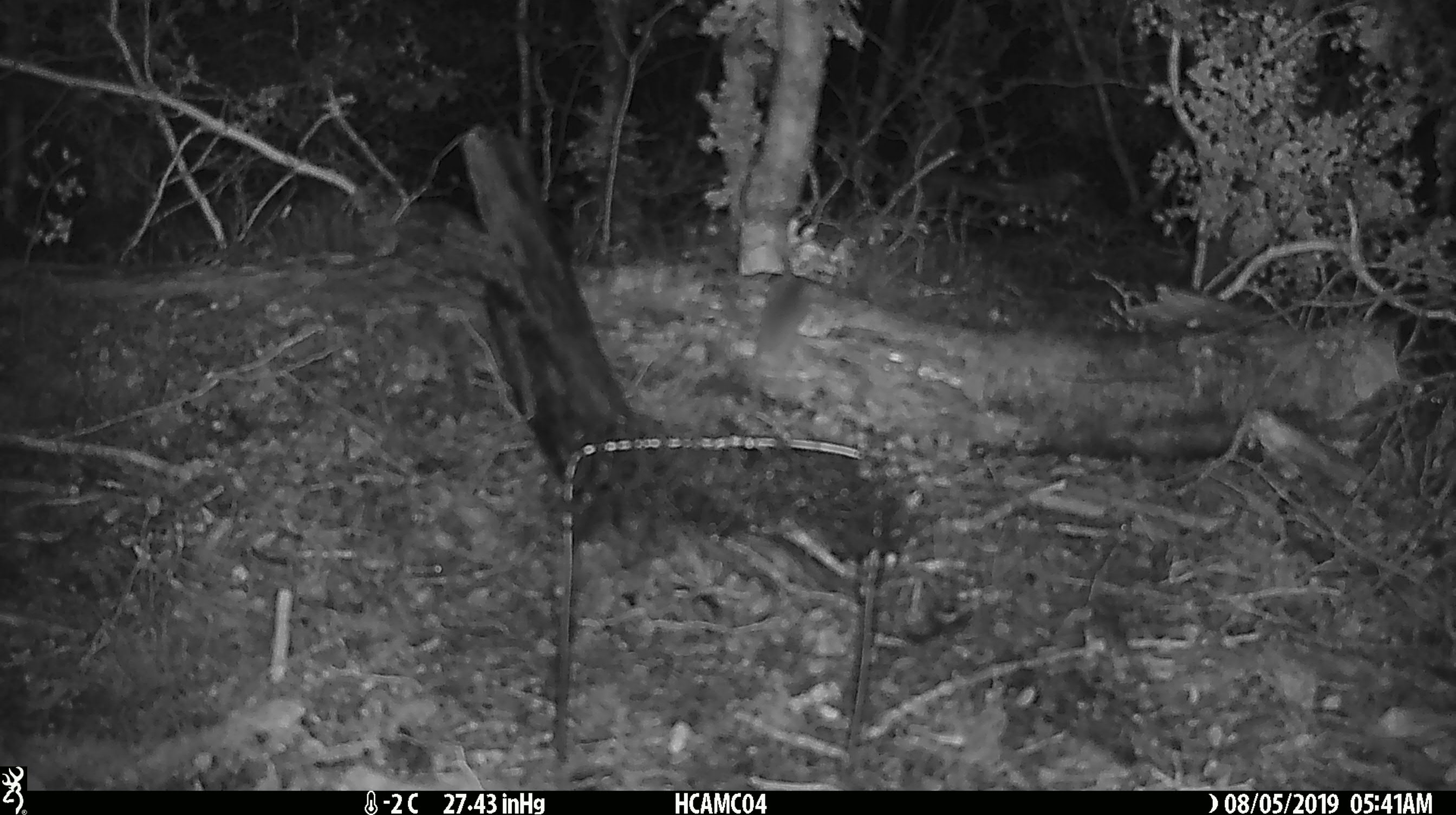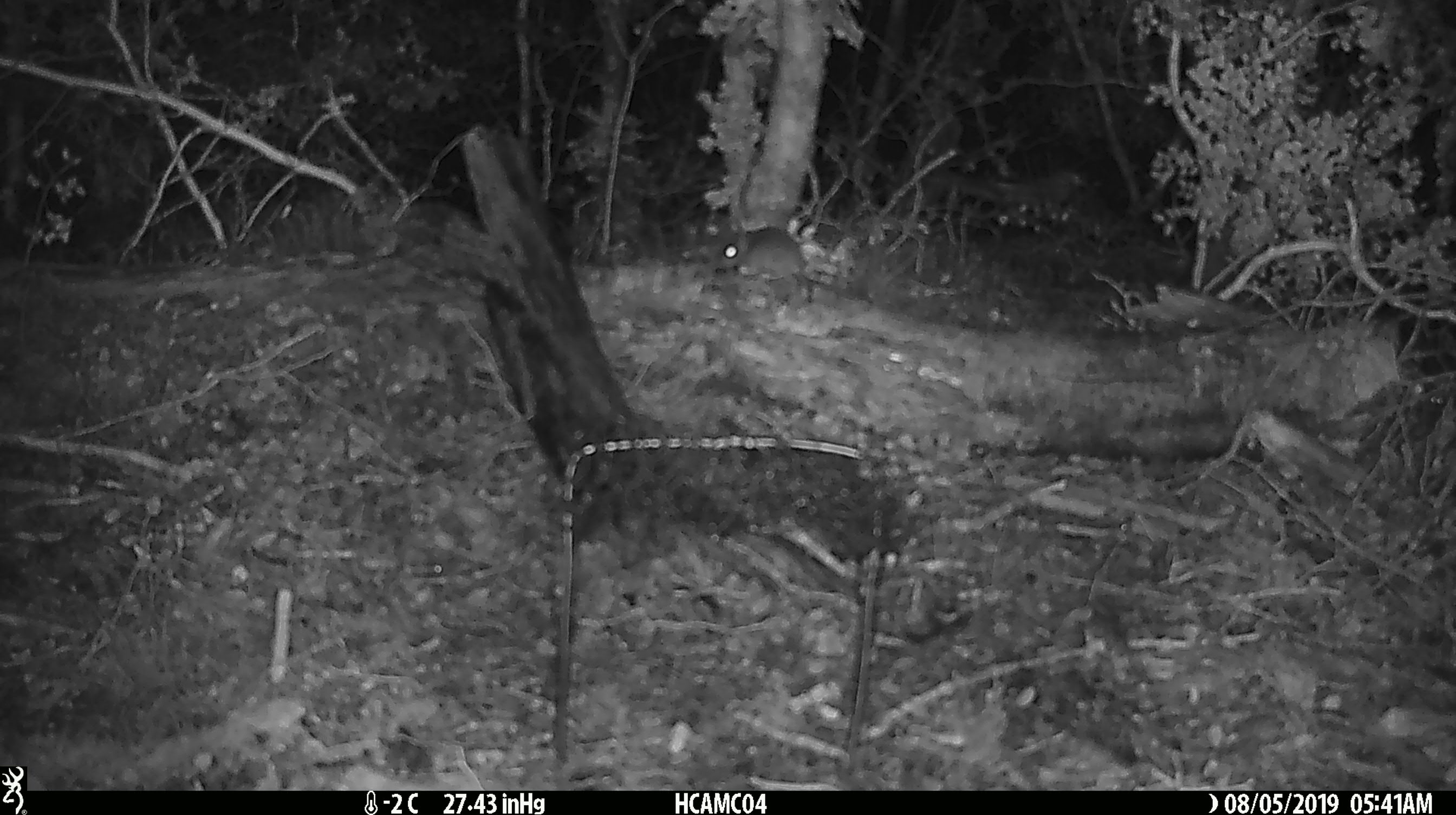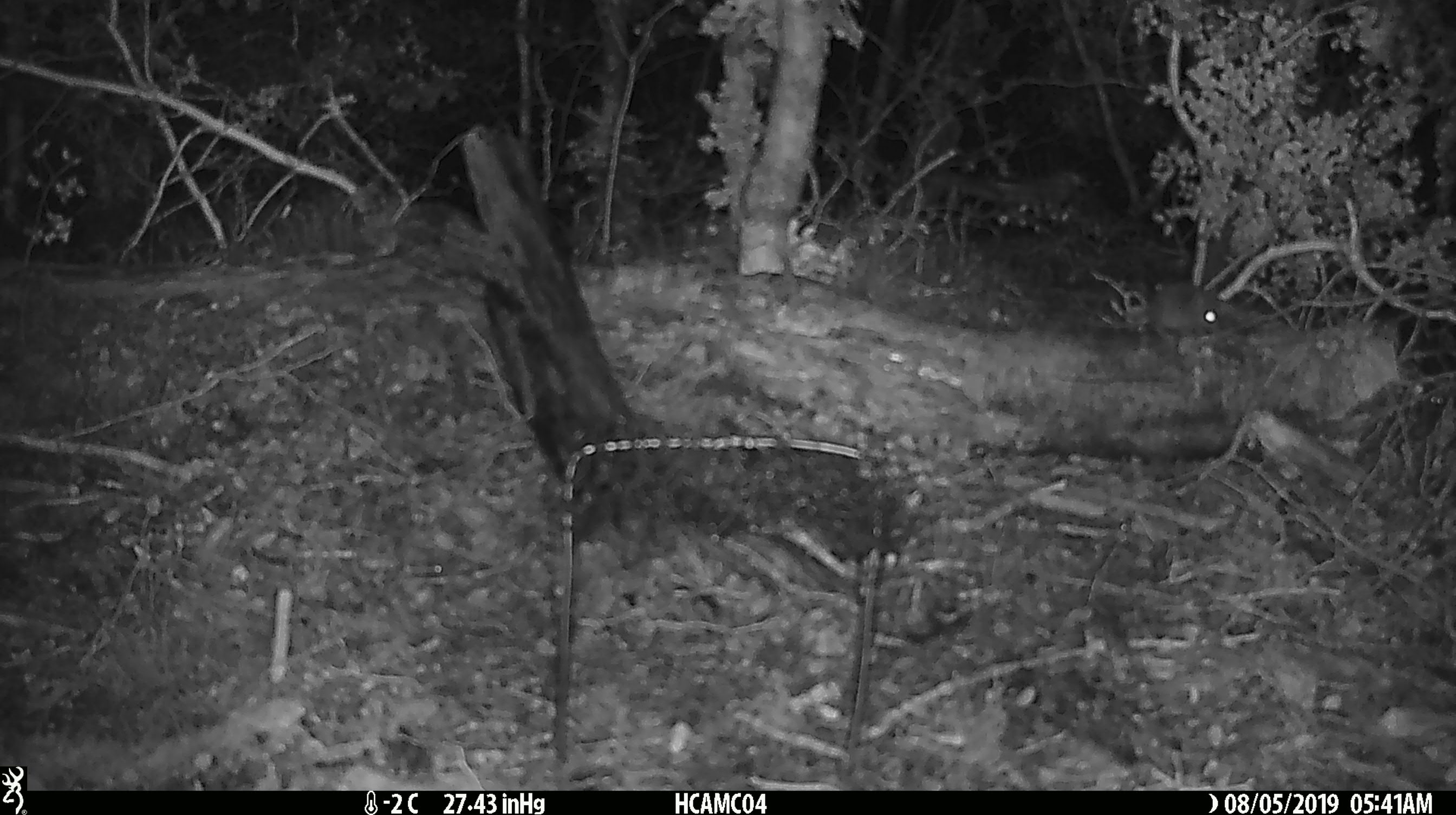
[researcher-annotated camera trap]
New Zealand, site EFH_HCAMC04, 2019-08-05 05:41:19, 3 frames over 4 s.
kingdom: Animalia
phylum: Chordata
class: Mammalia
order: Rodentia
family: Muridae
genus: Mus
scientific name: Mus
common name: mouse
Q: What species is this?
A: Mouse (Mus).